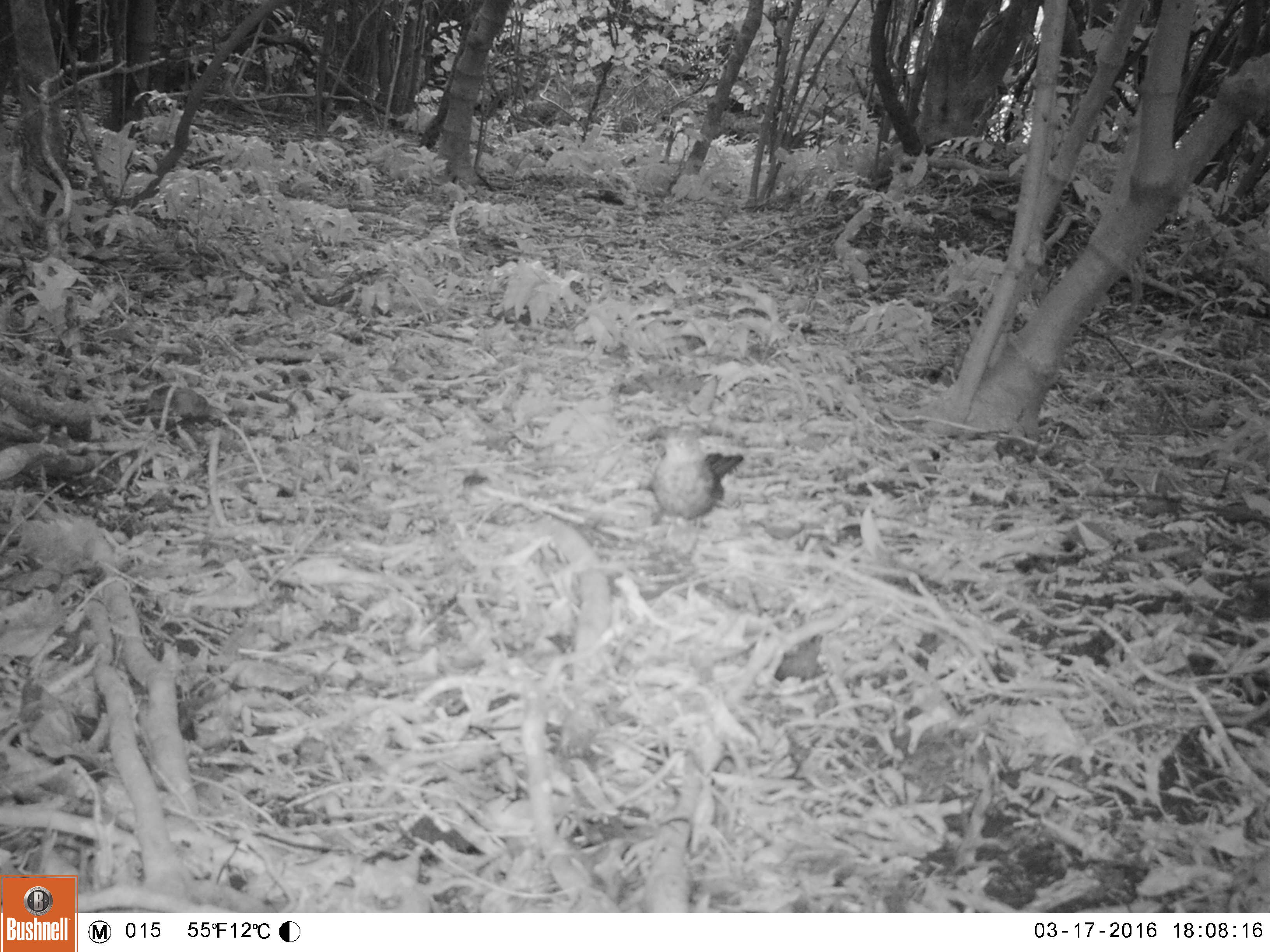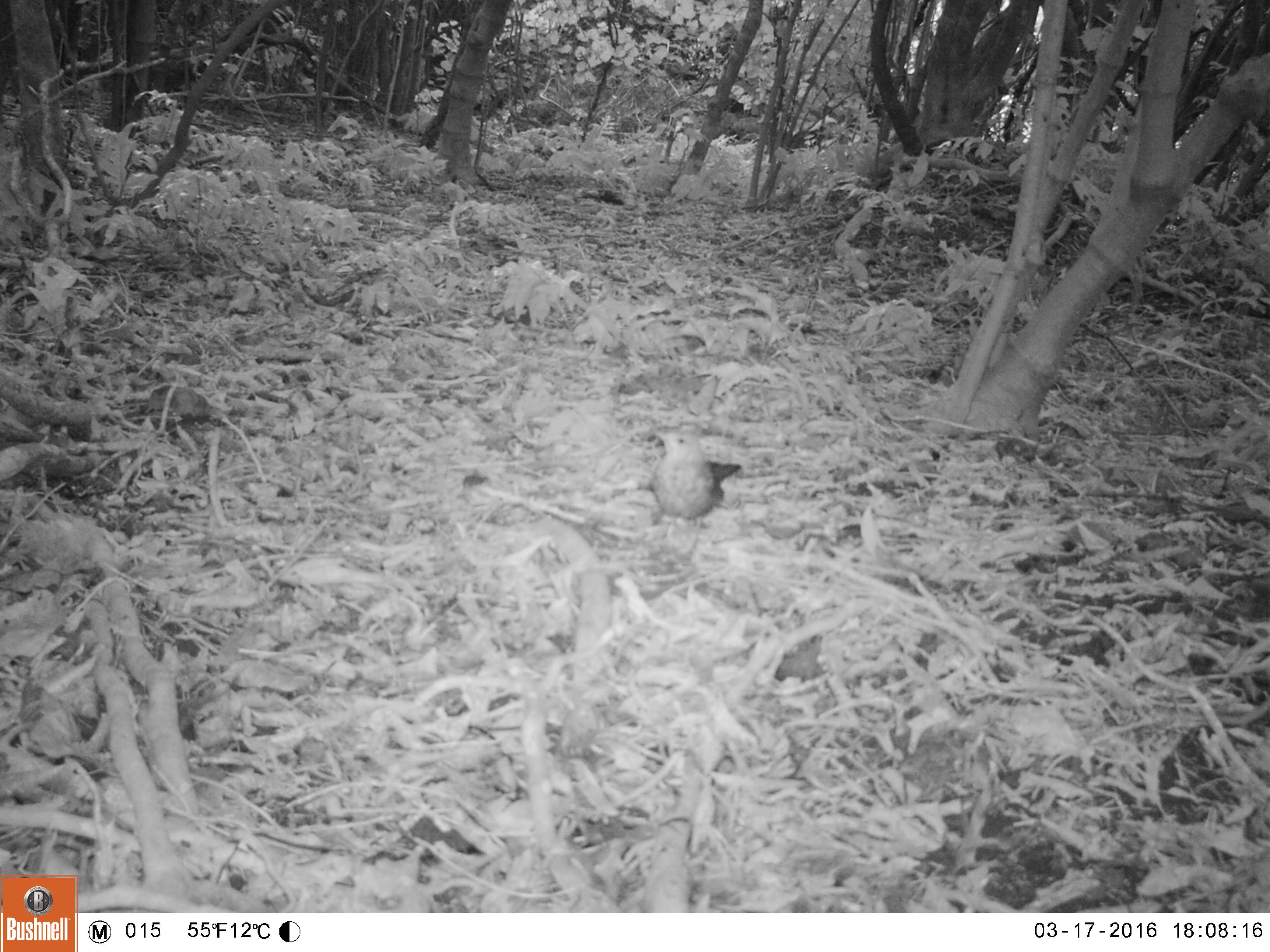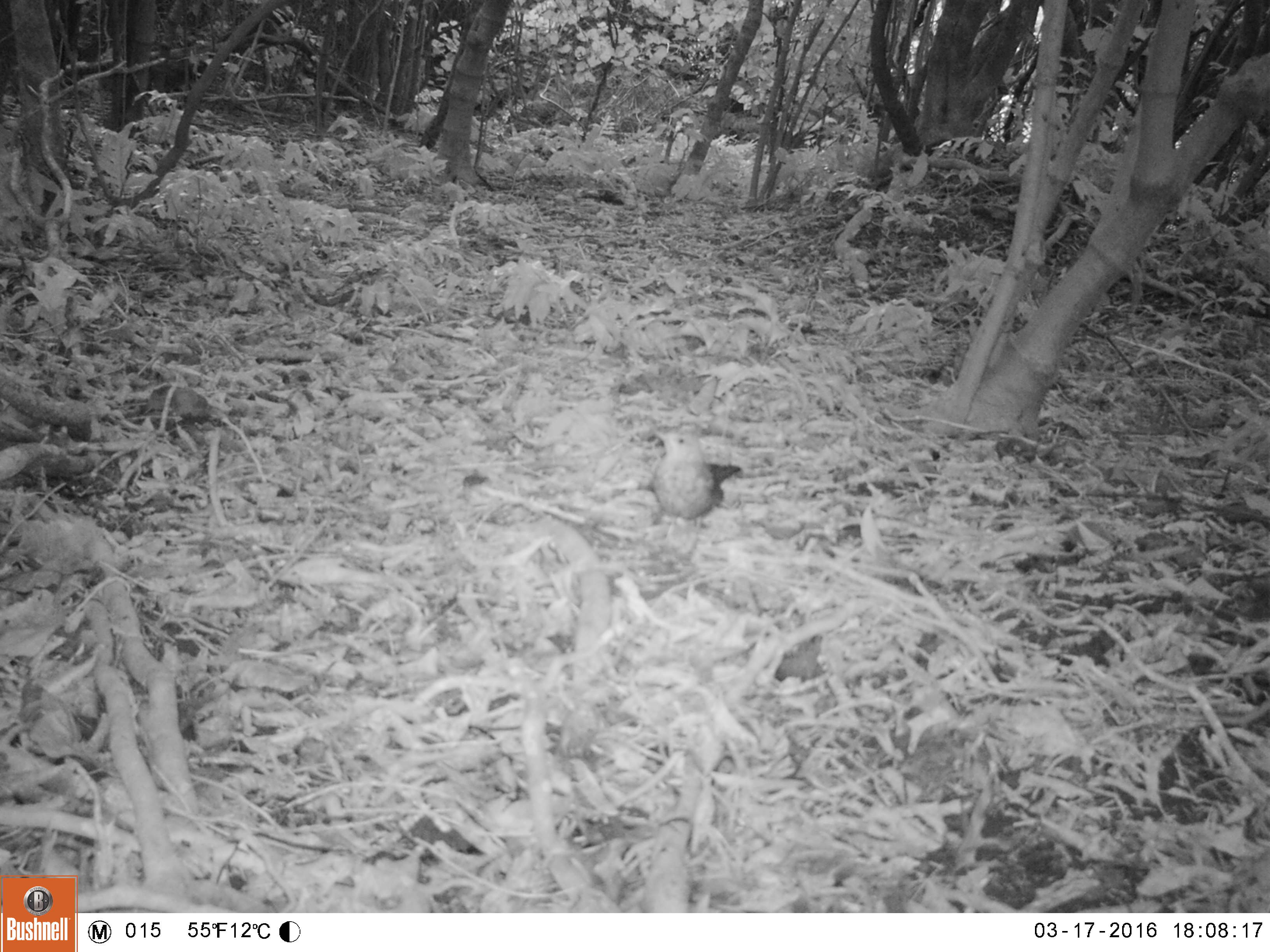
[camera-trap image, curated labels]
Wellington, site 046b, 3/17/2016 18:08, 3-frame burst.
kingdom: Animalia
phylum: Chordata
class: Aves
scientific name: Aves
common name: bird